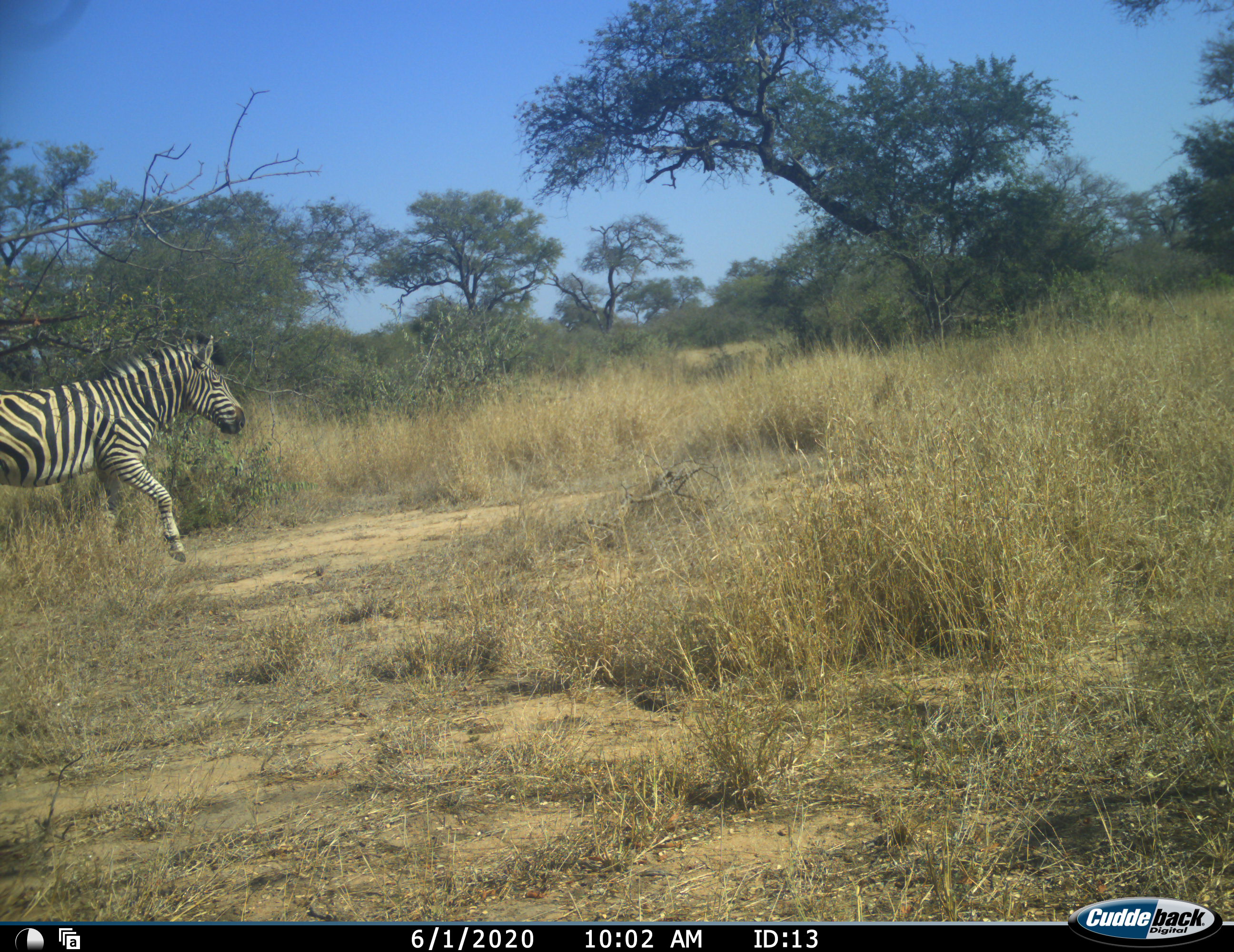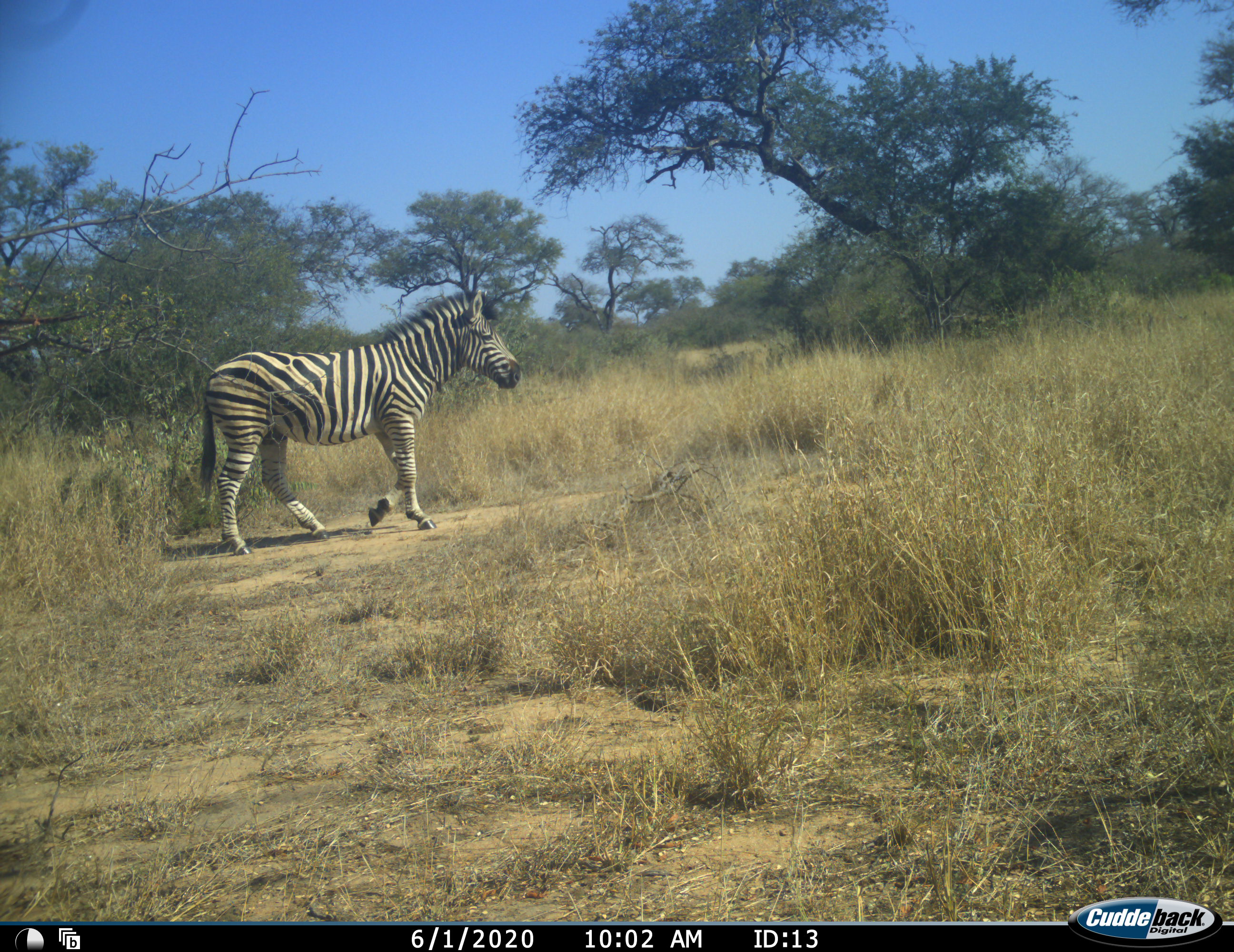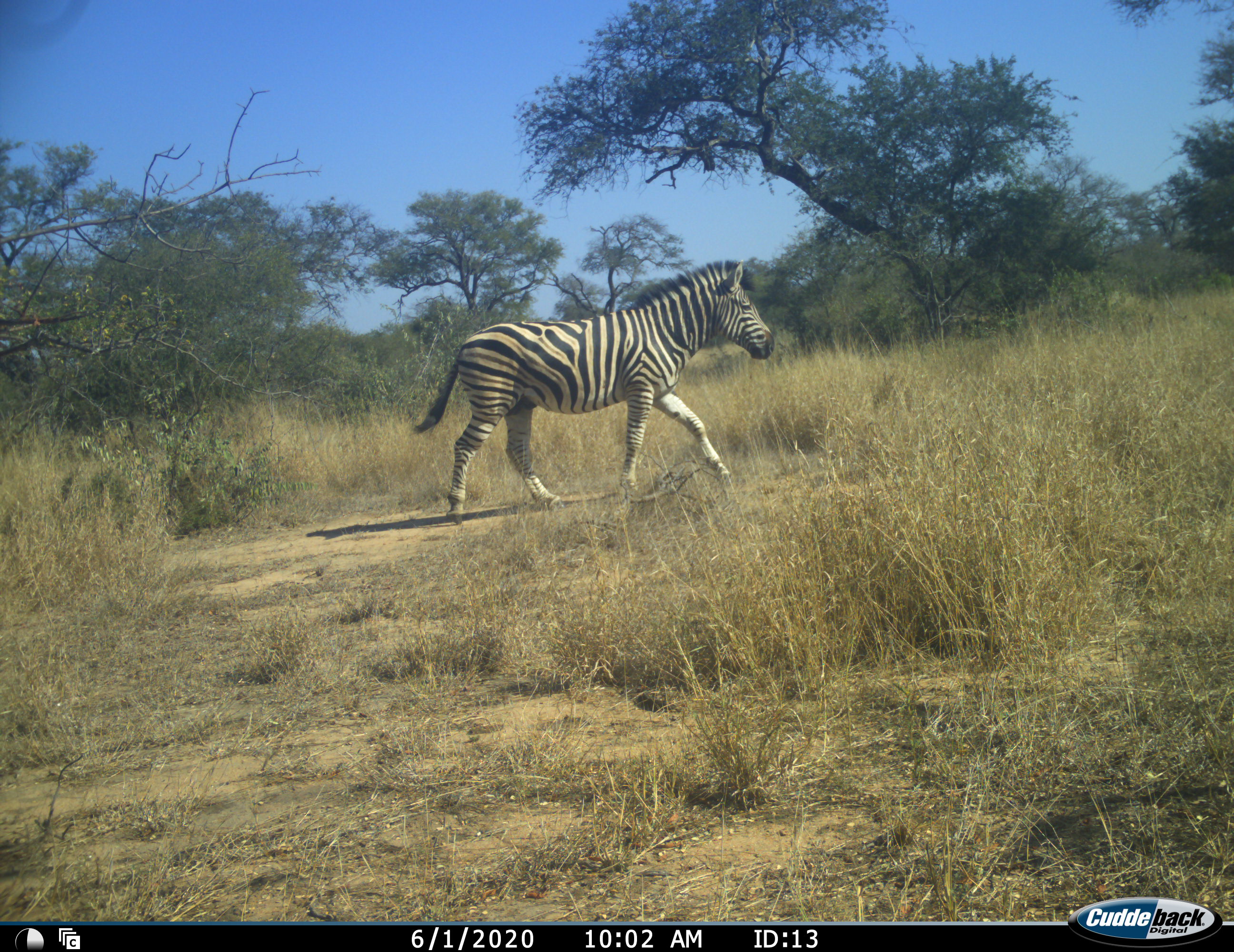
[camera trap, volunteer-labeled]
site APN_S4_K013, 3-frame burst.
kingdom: Animalia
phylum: Chordata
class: Mammalia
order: Perissodactyla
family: Equidae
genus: Equus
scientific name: Equus quagga burchellii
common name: burchell's zebra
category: zebraburchells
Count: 1.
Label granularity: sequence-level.